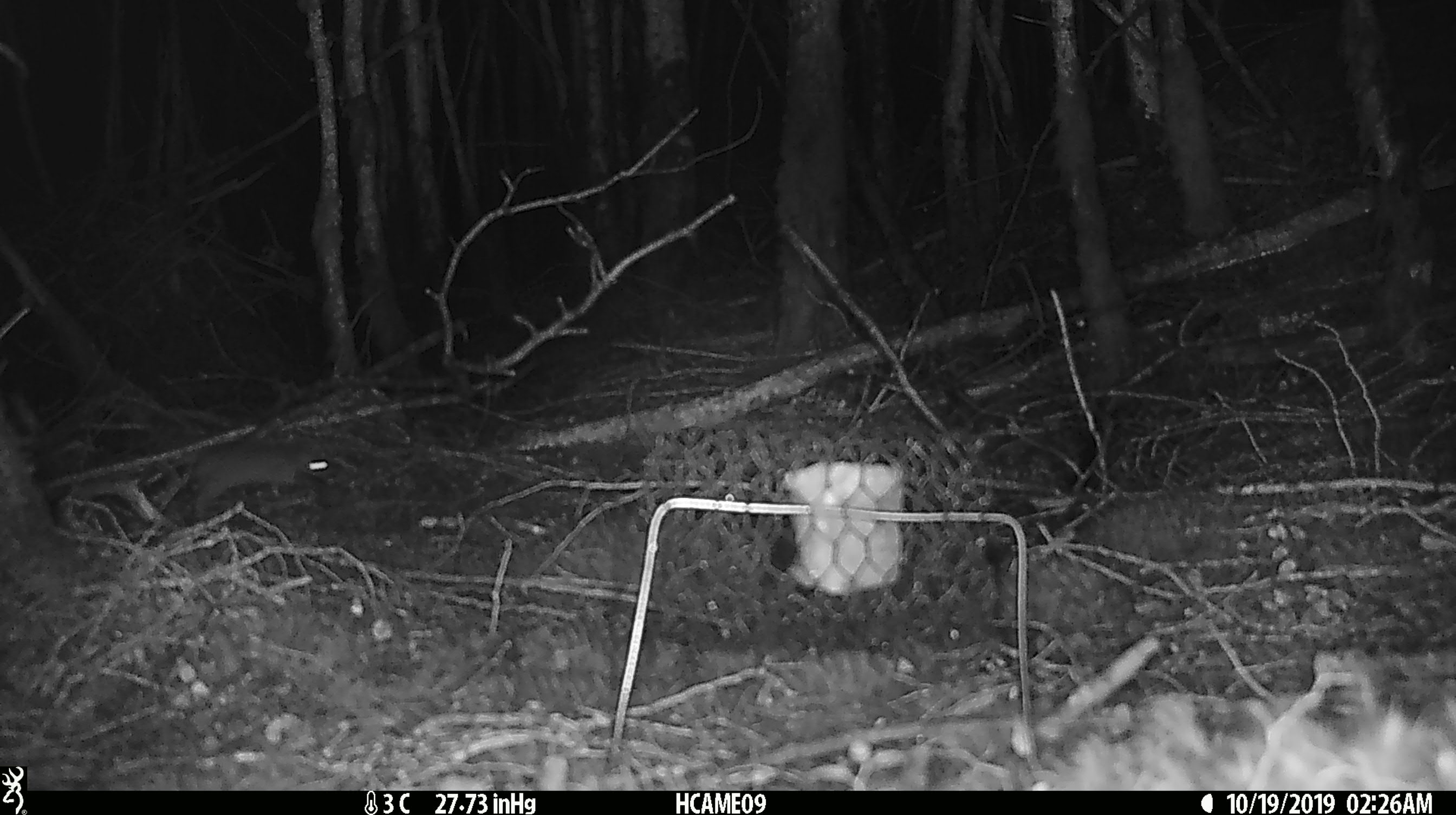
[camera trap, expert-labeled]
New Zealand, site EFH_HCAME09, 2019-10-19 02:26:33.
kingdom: Animalia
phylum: Chordata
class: Mammalia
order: Rodentia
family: Muridae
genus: Mus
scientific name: Mus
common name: mouse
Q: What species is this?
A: Mouse (Mus).